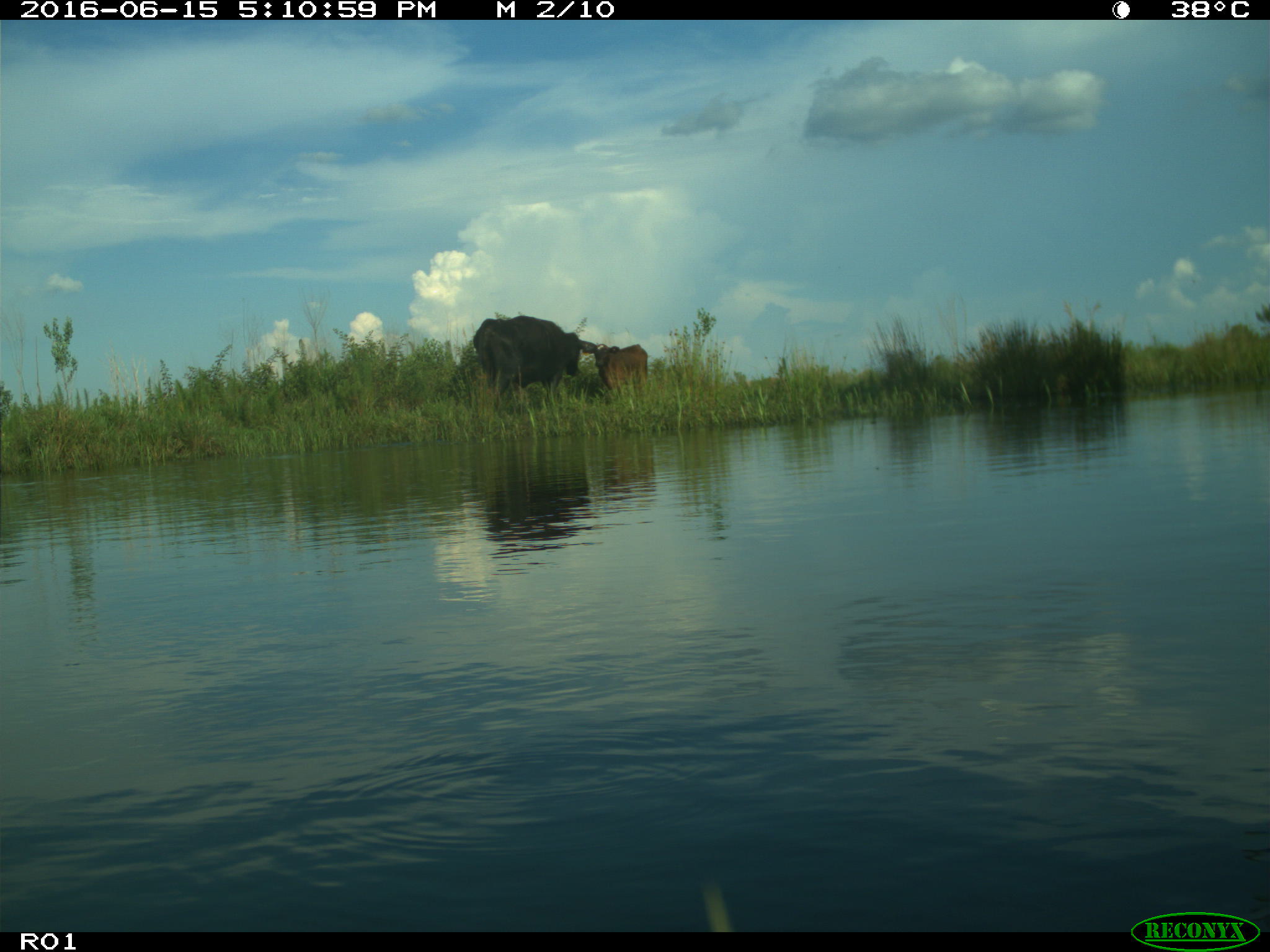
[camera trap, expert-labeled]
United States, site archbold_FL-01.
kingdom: Animalia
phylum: Chordata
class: Mammalia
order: Artiodactyla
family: Bovidae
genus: Bos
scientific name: Bos taurus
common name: domestic cow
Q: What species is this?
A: Bos taurus (domestic cow).